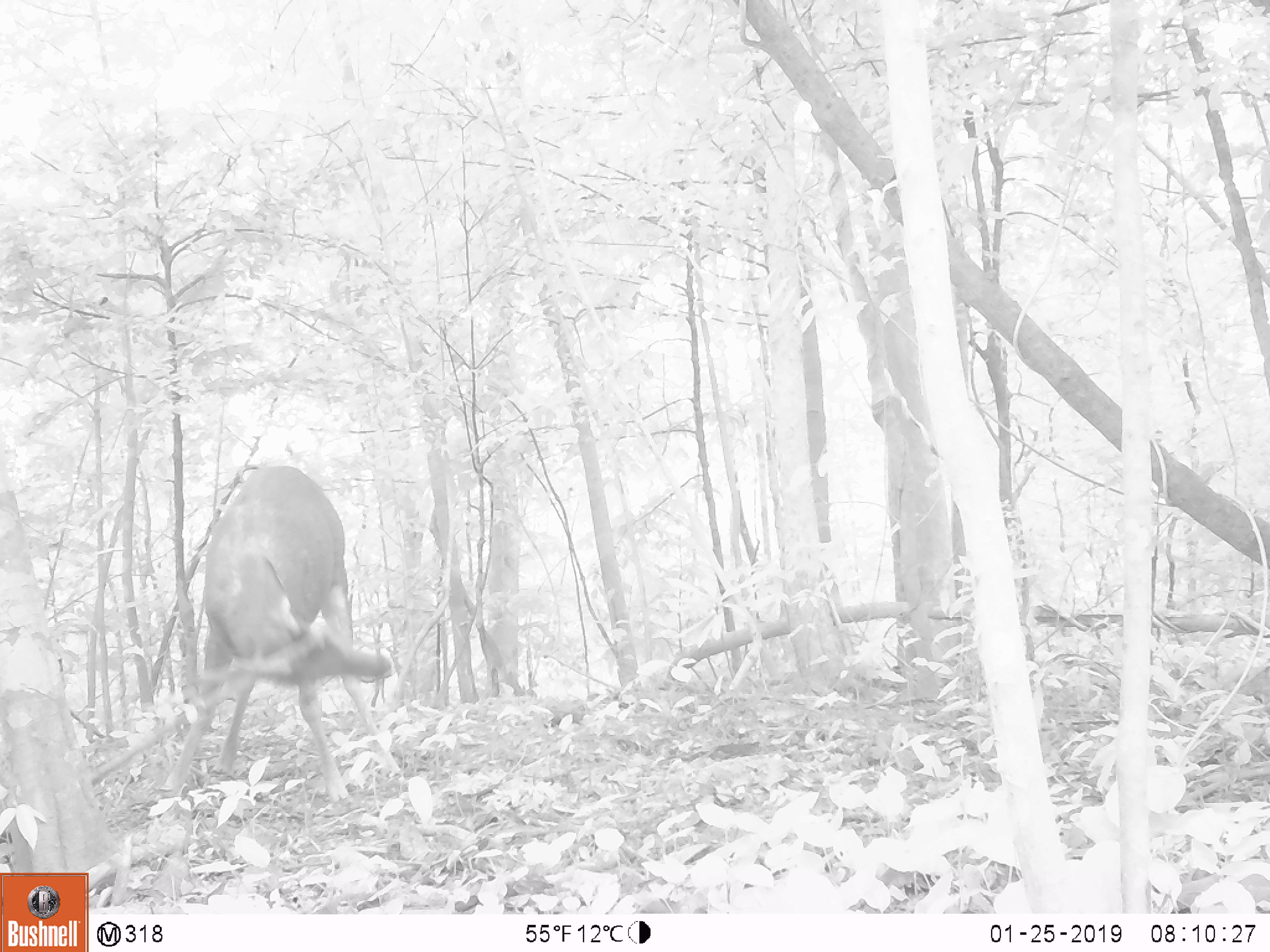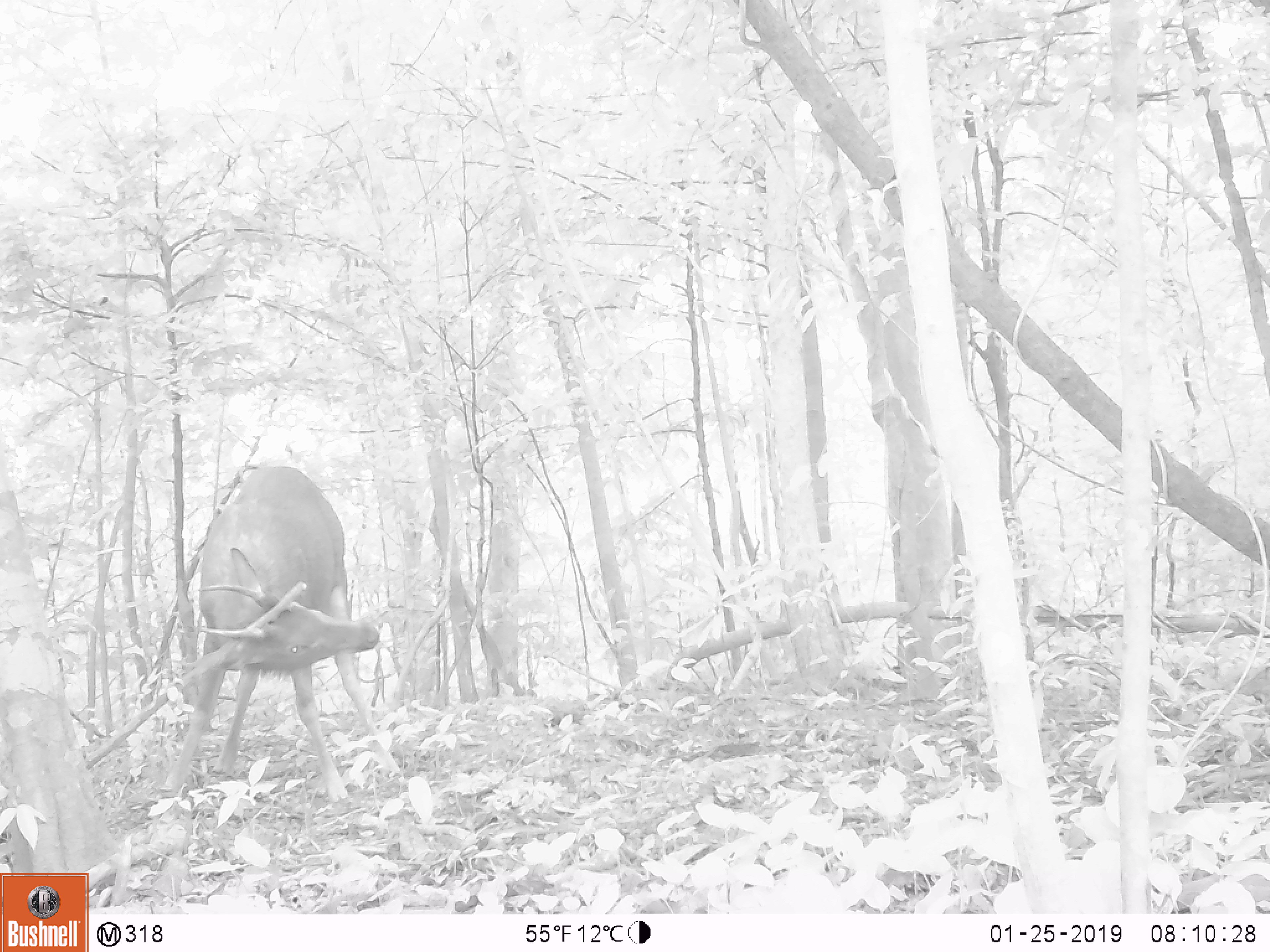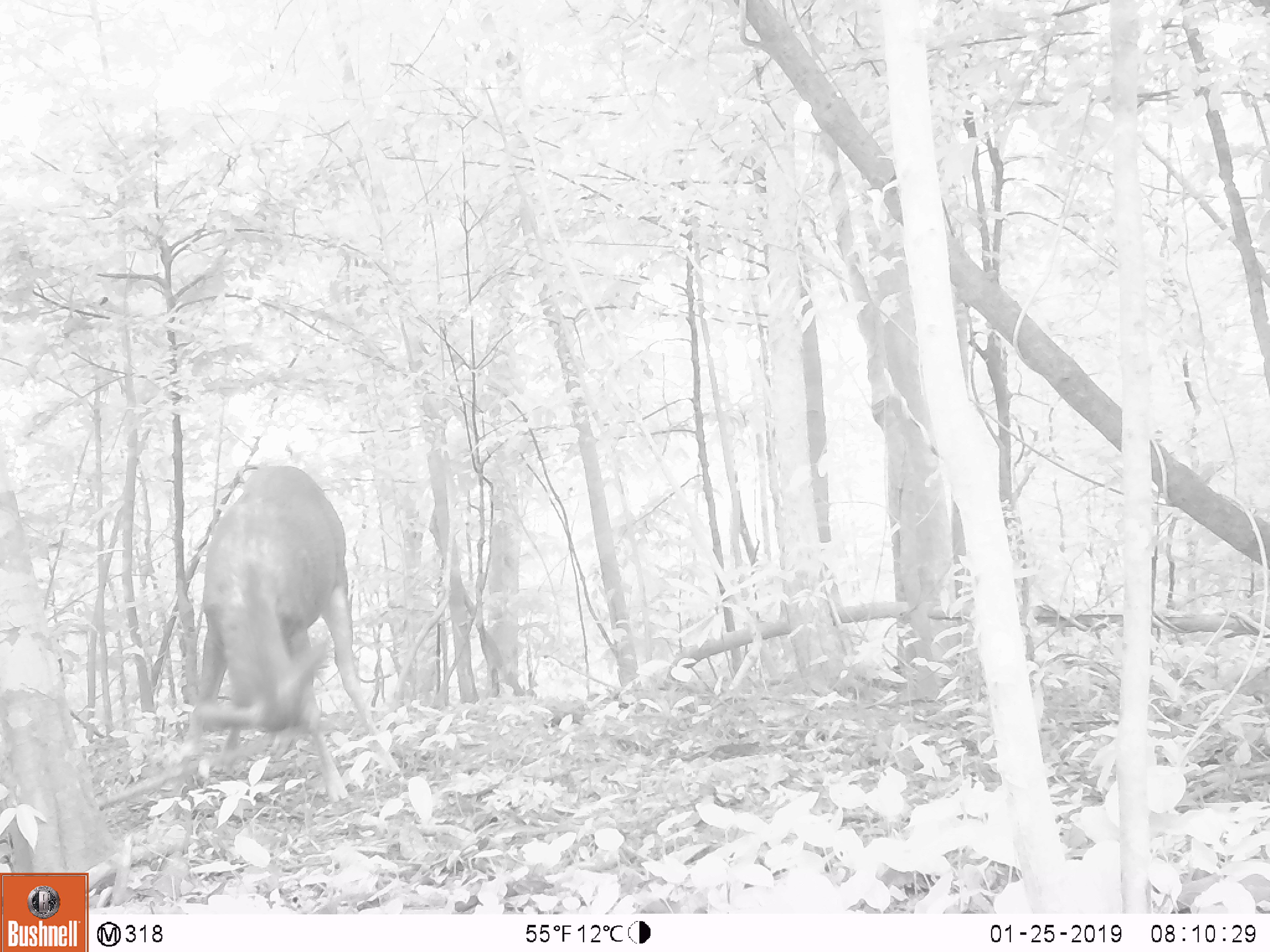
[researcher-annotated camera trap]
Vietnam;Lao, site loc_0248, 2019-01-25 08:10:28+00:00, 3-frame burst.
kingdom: Animalia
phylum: Chordata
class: Mammalia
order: Artiodactyla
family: Cervidae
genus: Rusa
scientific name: Rusa unicolor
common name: sambar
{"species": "sambar (Rusa unicolor)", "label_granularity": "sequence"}